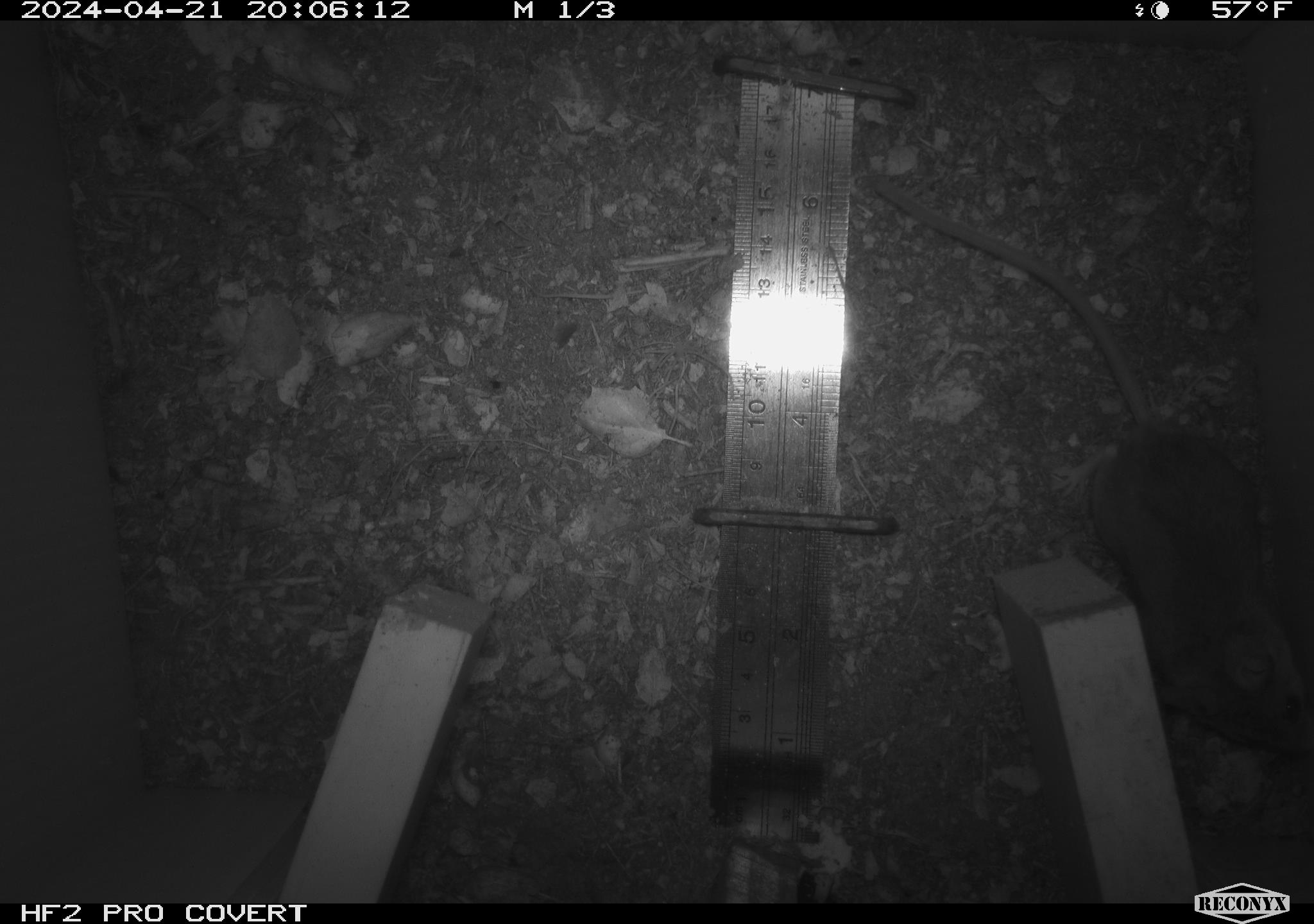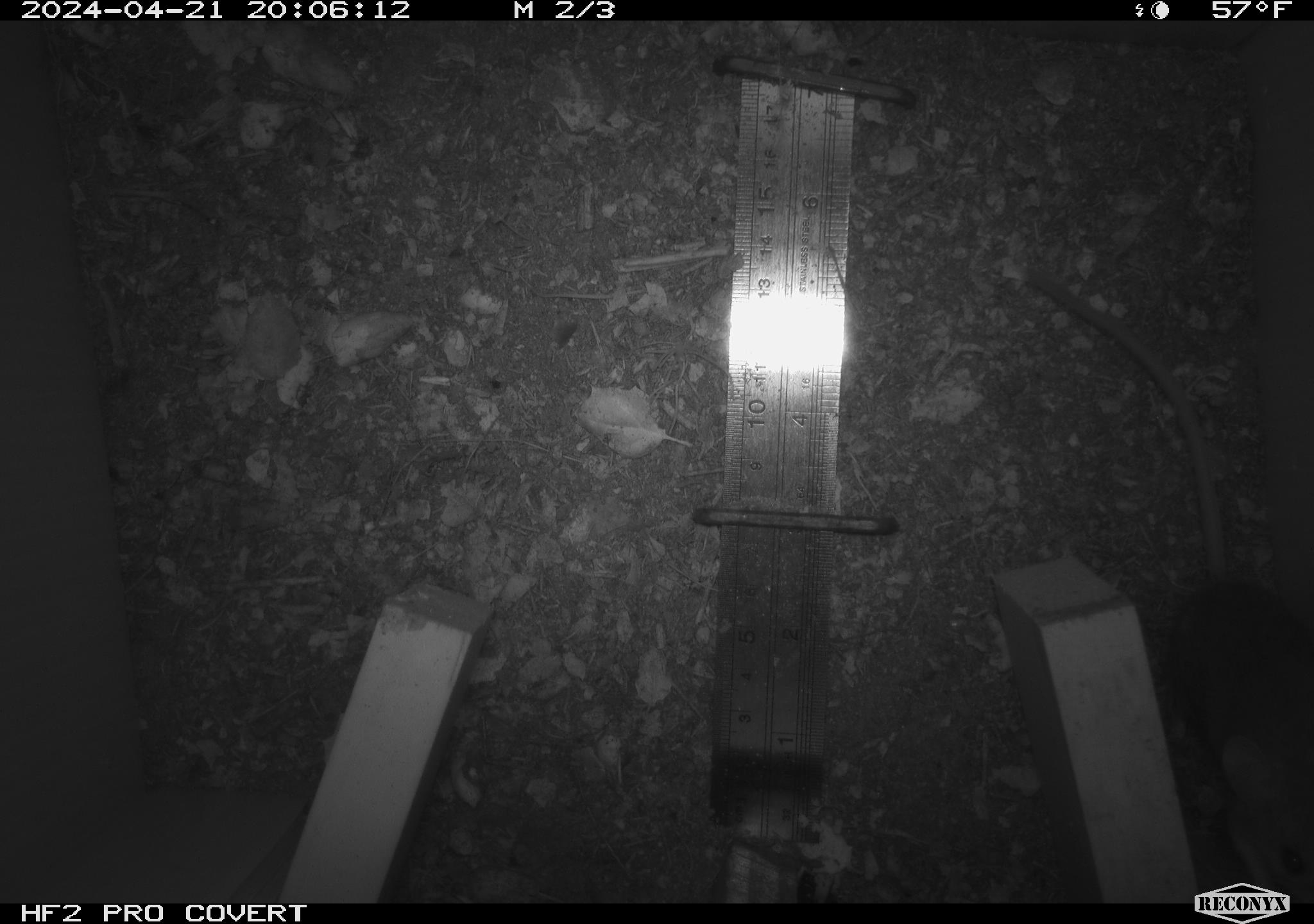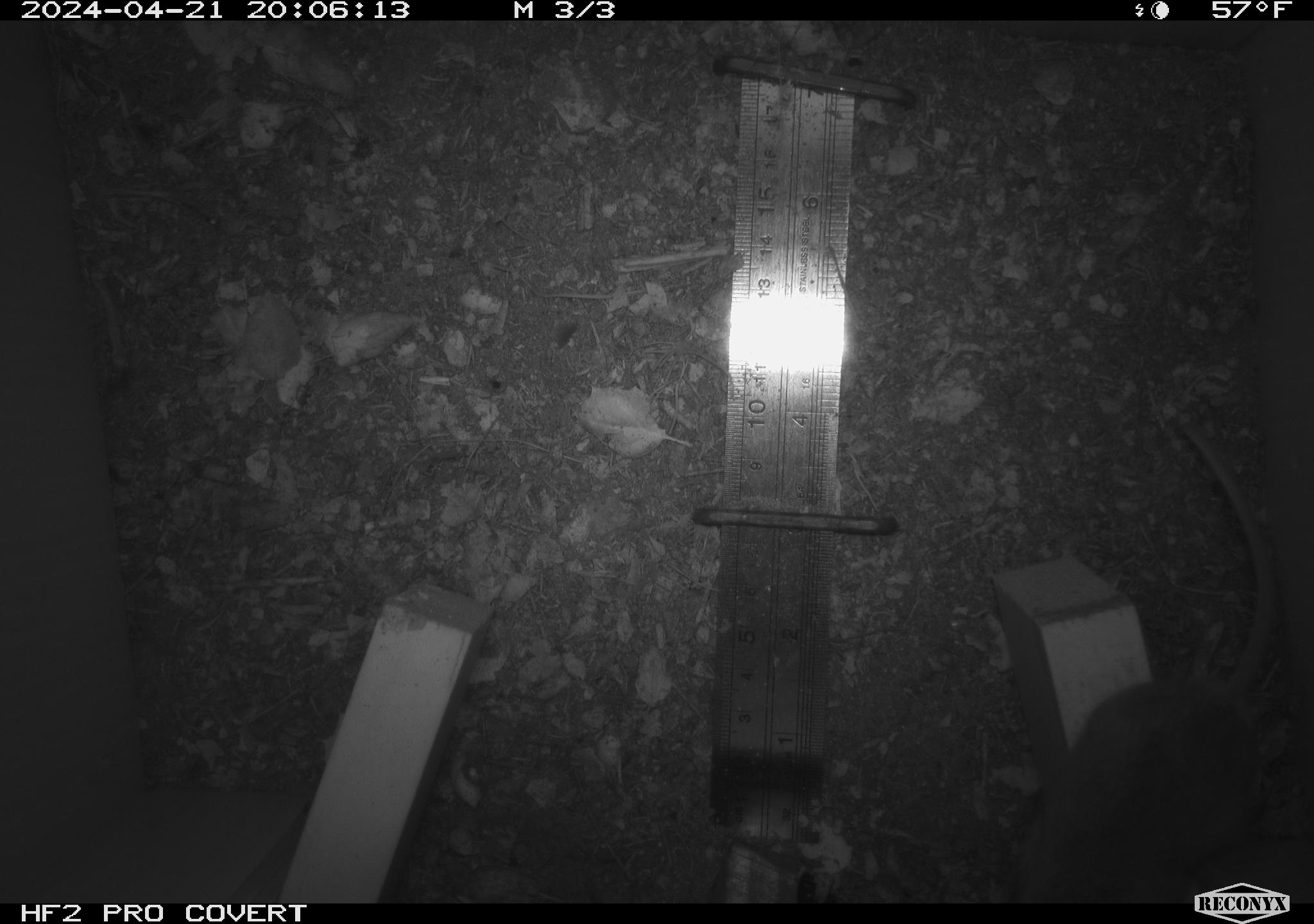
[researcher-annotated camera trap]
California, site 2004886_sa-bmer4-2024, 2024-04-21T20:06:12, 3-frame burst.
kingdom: Animalia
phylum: Chordata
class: Mammalia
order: Rodentia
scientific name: Rodentia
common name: mouse species